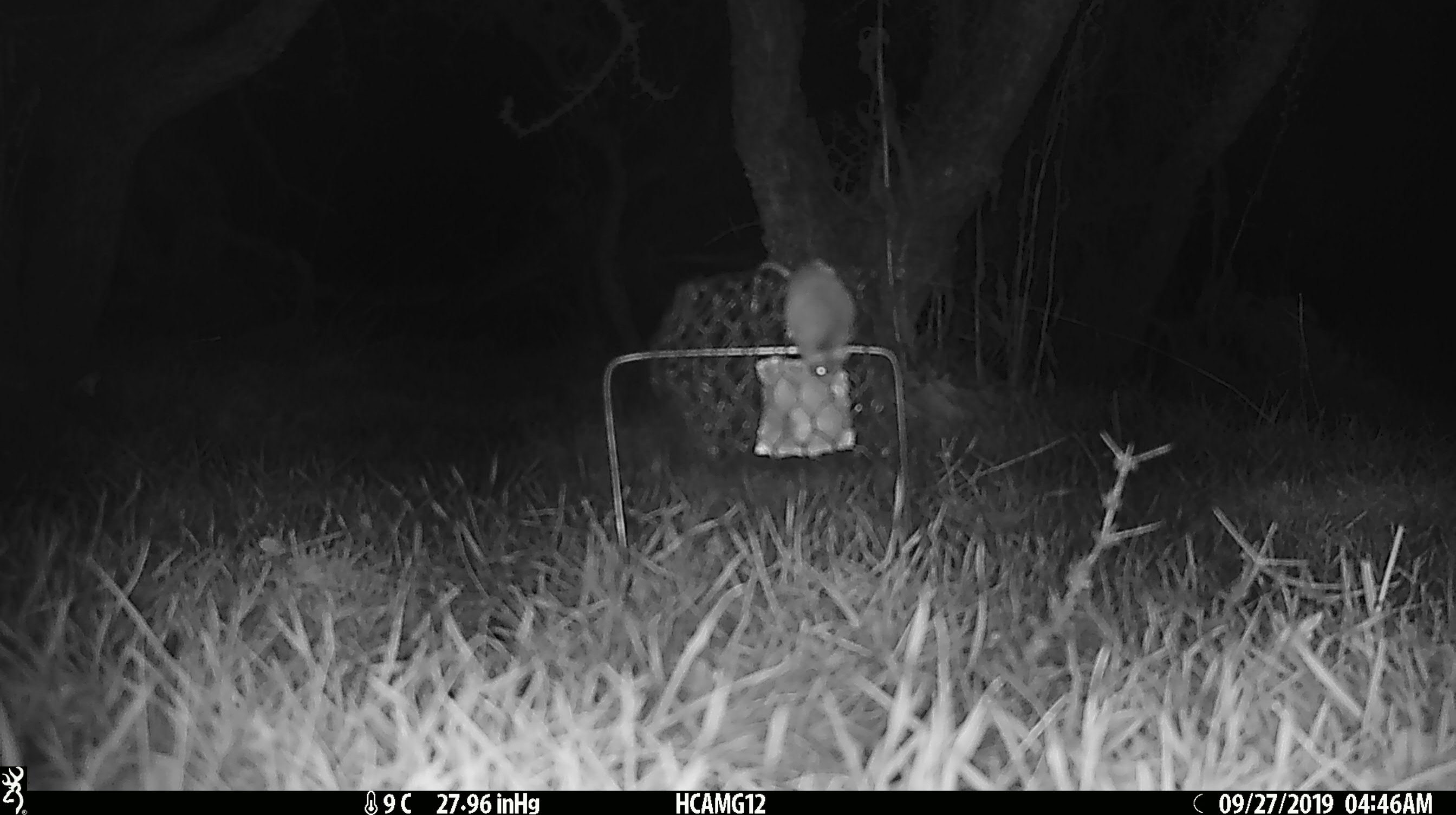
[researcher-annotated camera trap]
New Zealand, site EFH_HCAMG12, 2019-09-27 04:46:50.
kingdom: Animalia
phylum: Chordata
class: Mammalia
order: Rodentia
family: Muridae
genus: Mus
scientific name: Mus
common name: mouse